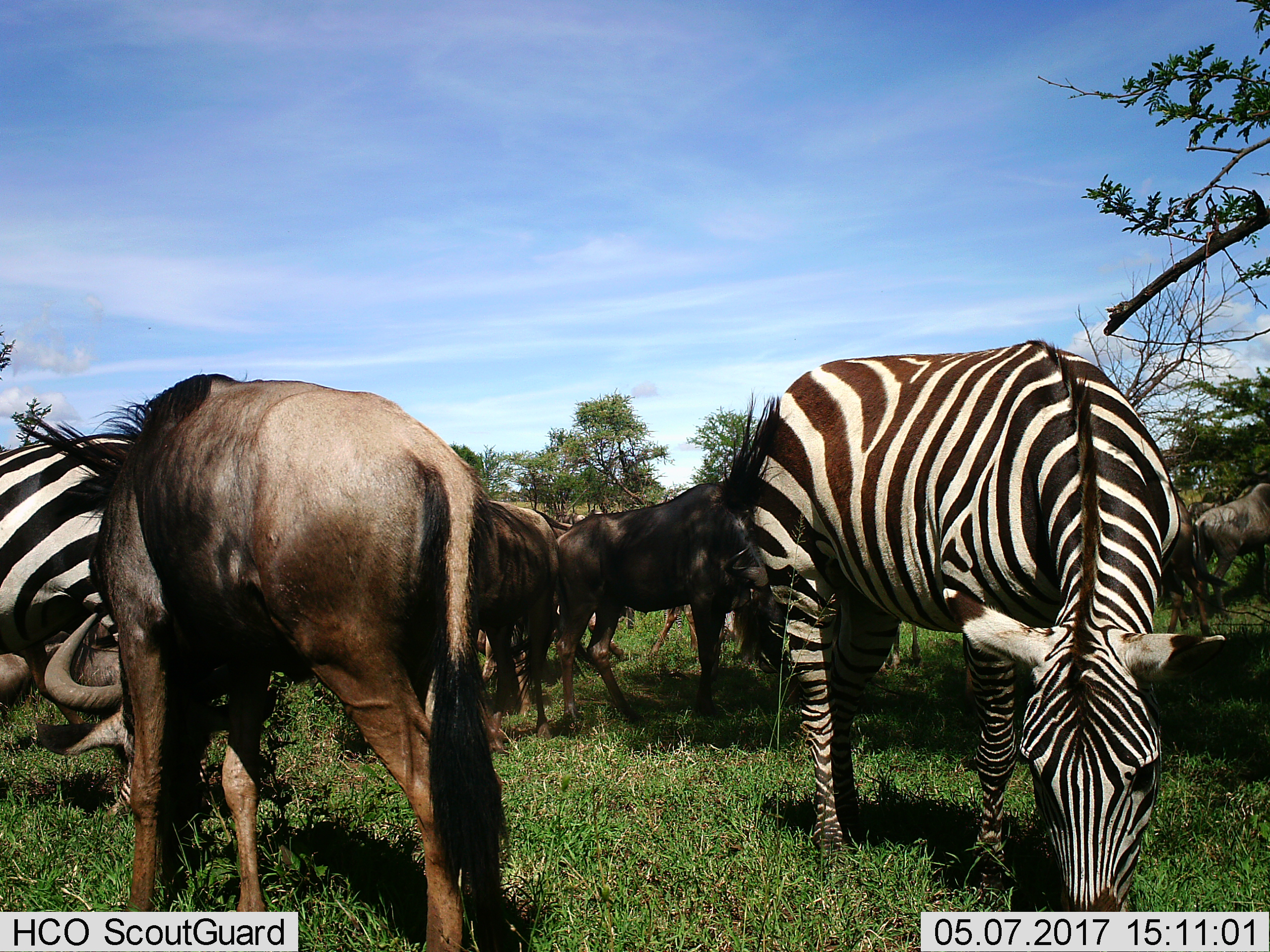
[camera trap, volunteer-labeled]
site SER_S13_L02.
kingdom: Animalia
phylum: Chordata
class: Mammalia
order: Artiodactyla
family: Bovidae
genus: Connochaetes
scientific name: Connochaetes taurinus taurinus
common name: blue wildebeest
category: wildebeestblue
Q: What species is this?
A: Wildebeestblue (blue wildebeest) (Connochaetes taurinus taurinus).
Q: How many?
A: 6.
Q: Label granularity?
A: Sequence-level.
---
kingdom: Animalia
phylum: Chordata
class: Mammalia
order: Perissodactyla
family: Equidae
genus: Equus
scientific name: Equus quagga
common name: plains zebra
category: zebraplains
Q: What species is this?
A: Zebraplains (plains zebra) (Equus quagga).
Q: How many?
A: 2.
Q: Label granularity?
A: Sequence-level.